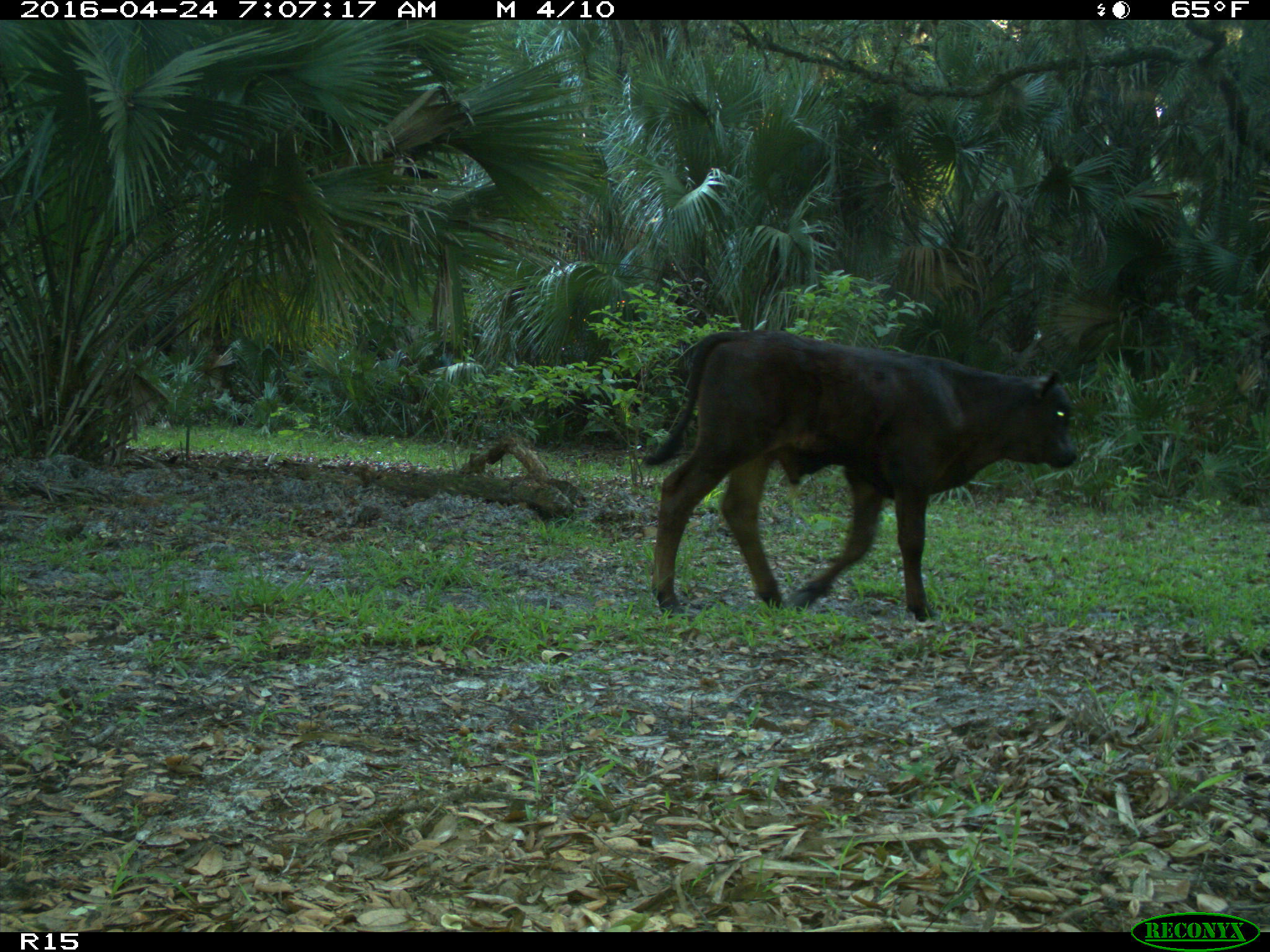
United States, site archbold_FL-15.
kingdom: Animalia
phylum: Chordata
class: Mammalia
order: Artiodactyla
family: Bovidae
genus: Bos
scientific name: Bos taurus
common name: domestic cow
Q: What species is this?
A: Bos taurus (domestic cow).